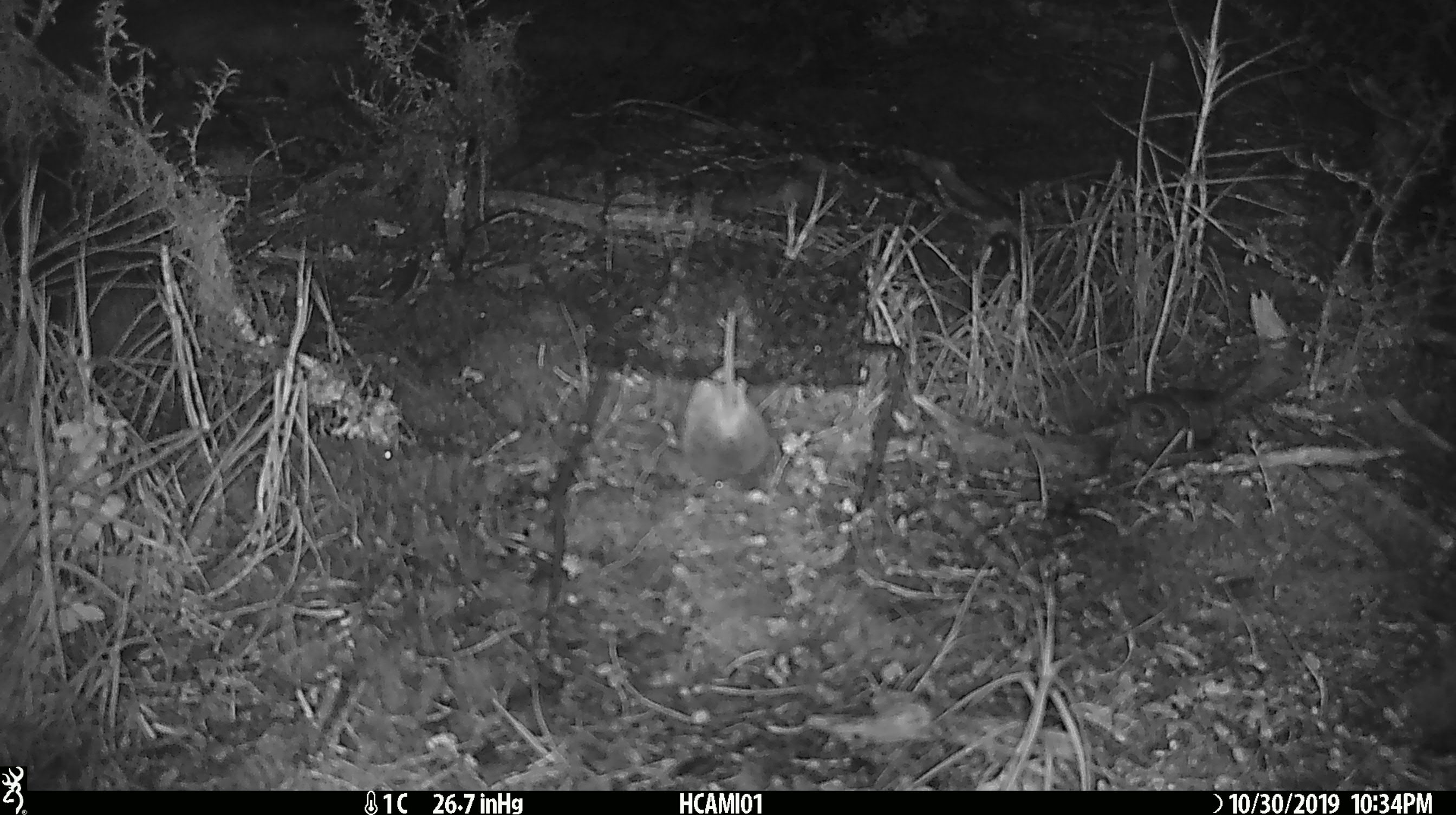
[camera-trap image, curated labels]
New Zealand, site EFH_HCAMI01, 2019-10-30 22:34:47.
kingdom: Animalia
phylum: Chordata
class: Mammalia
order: Rodentia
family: Muridae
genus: Mus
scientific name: Mus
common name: mouse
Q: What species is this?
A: Mouse (Mus).